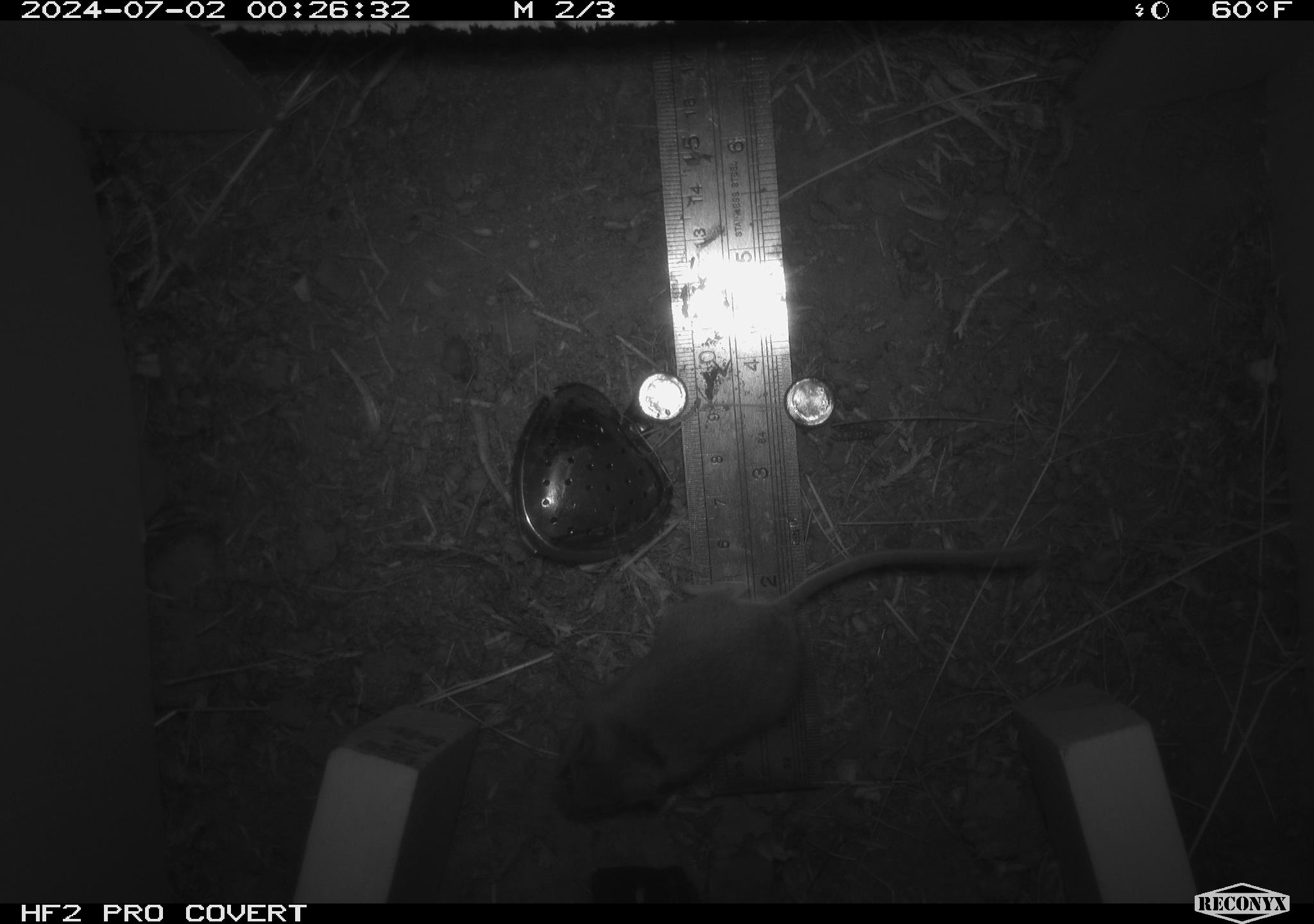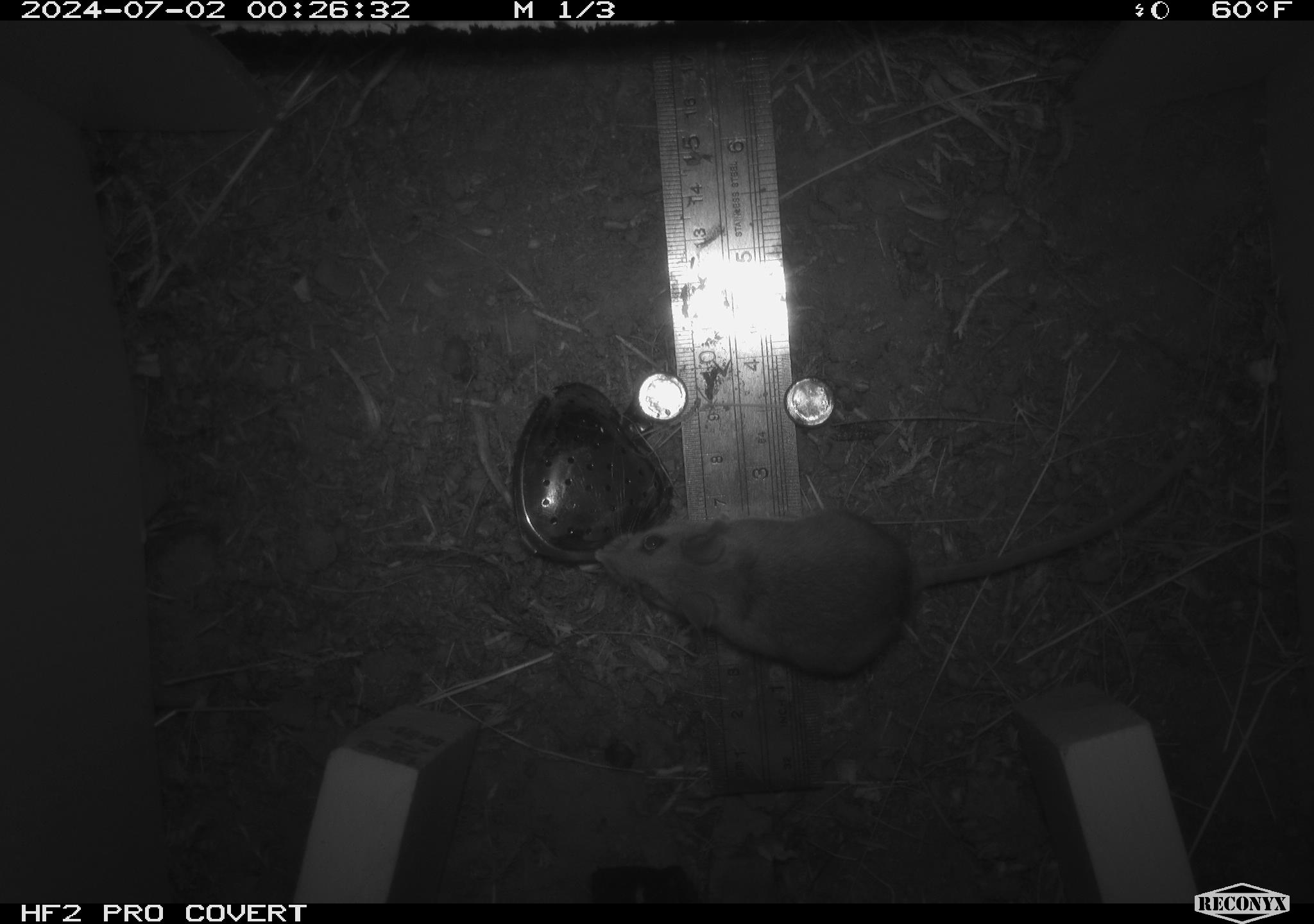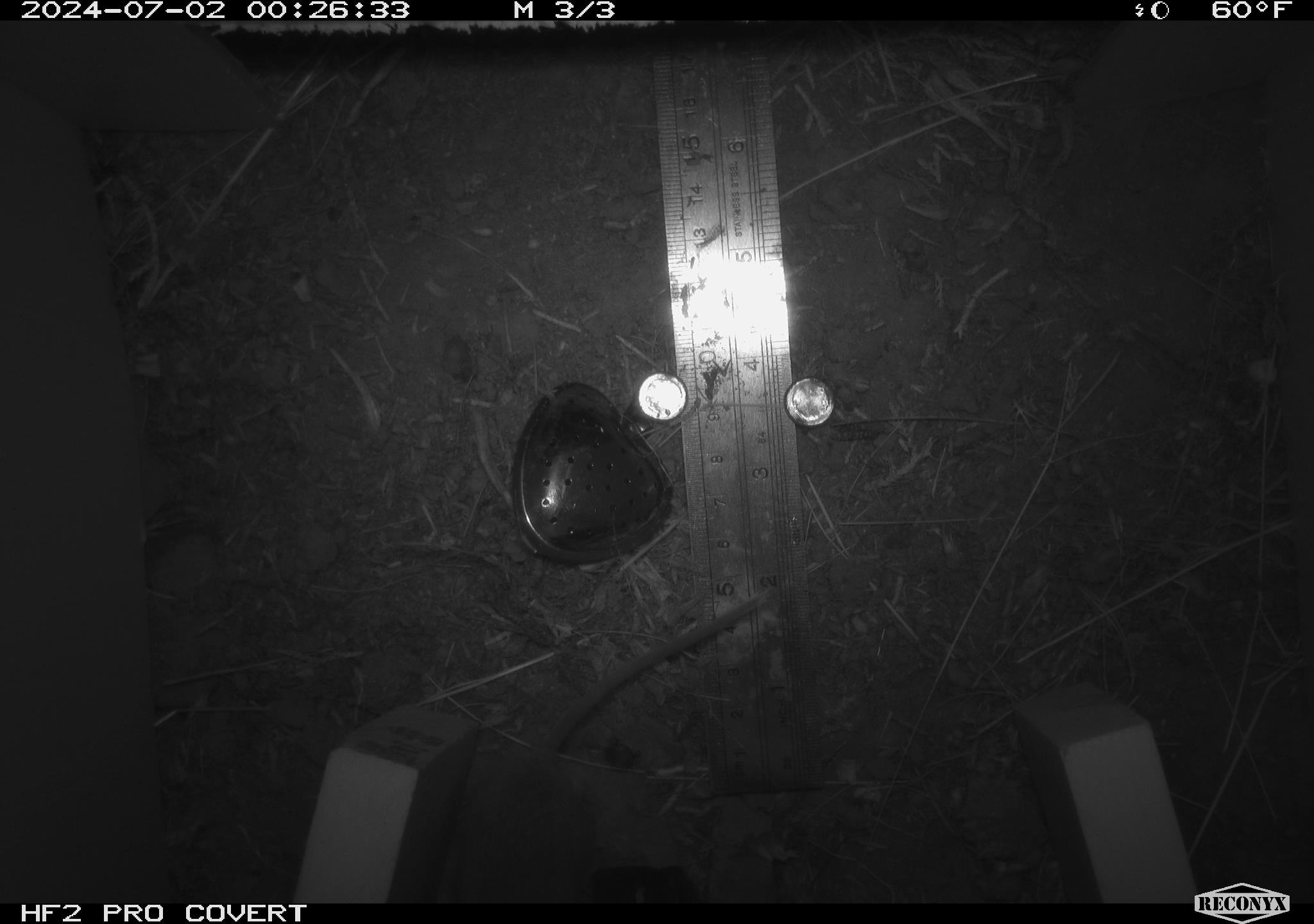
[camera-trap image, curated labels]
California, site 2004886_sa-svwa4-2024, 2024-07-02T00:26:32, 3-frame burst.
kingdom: Animalia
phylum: Chordata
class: Mammalia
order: Rodentia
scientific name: Rodentia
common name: mouse species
Mouse species (Rodentia).